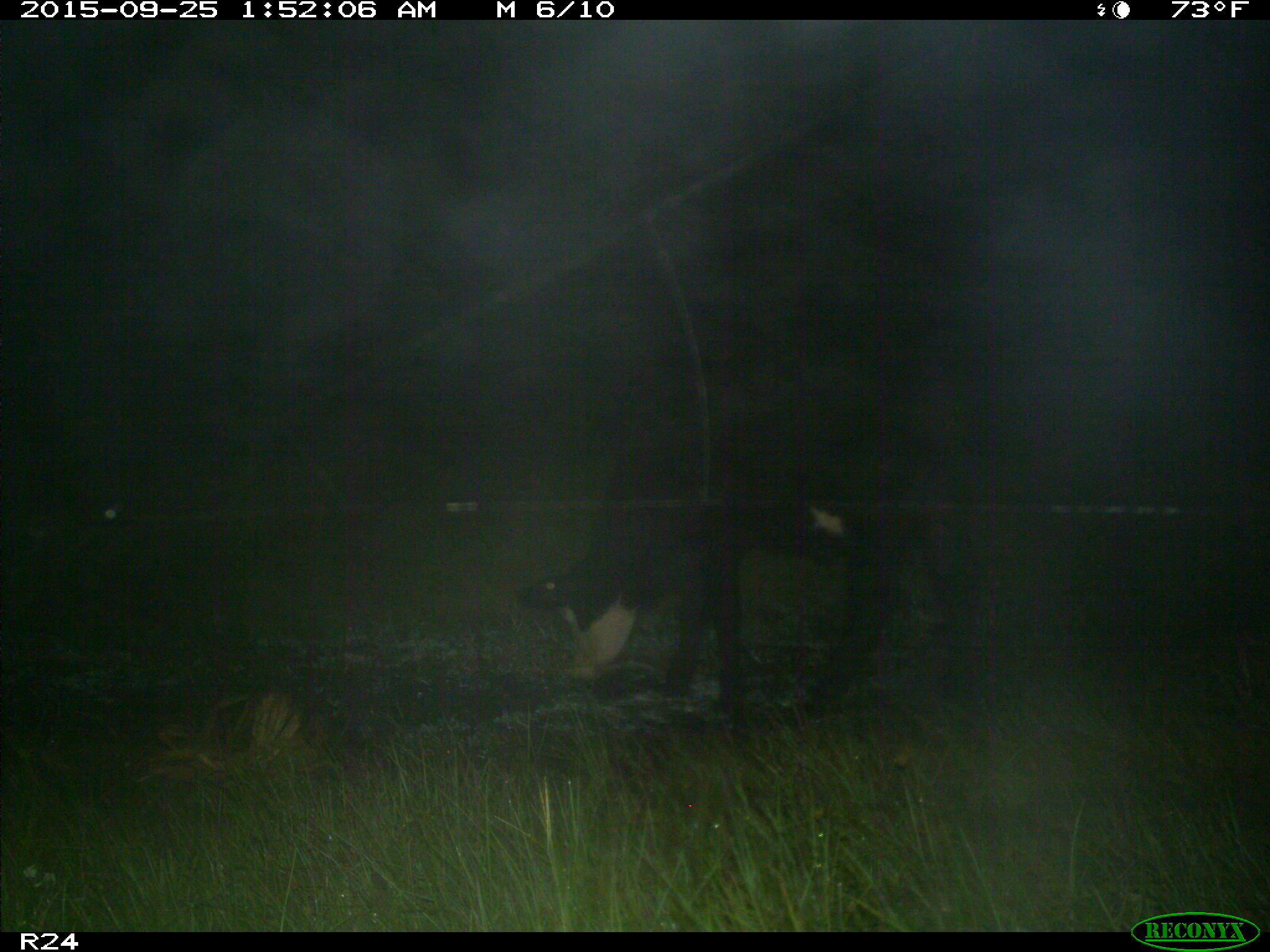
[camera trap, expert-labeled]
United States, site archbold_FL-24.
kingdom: Animalia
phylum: Chordata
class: Mammalia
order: Artiodactyla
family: Bovidae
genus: Bos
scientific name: Bos taurus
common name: domestic cow